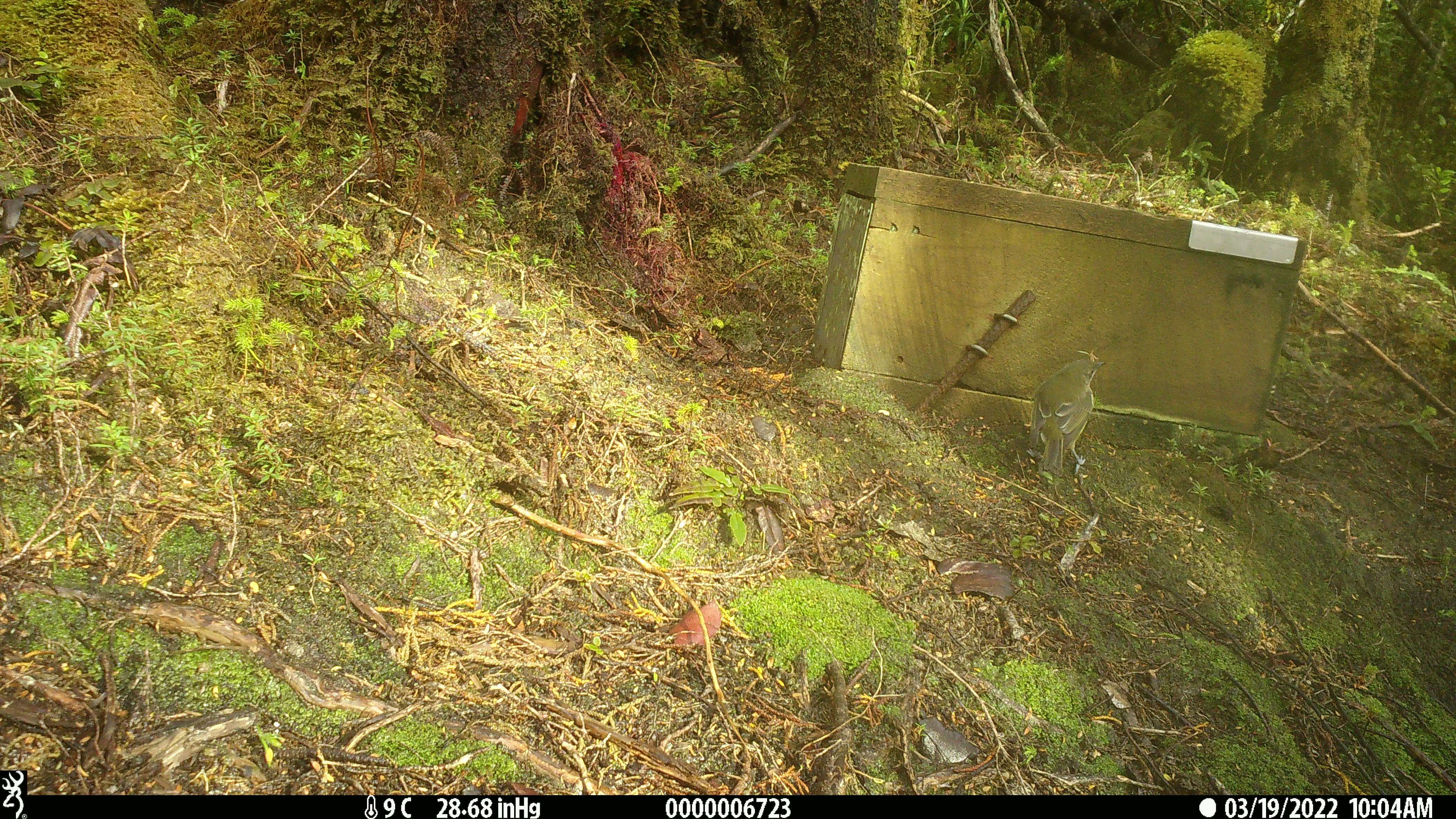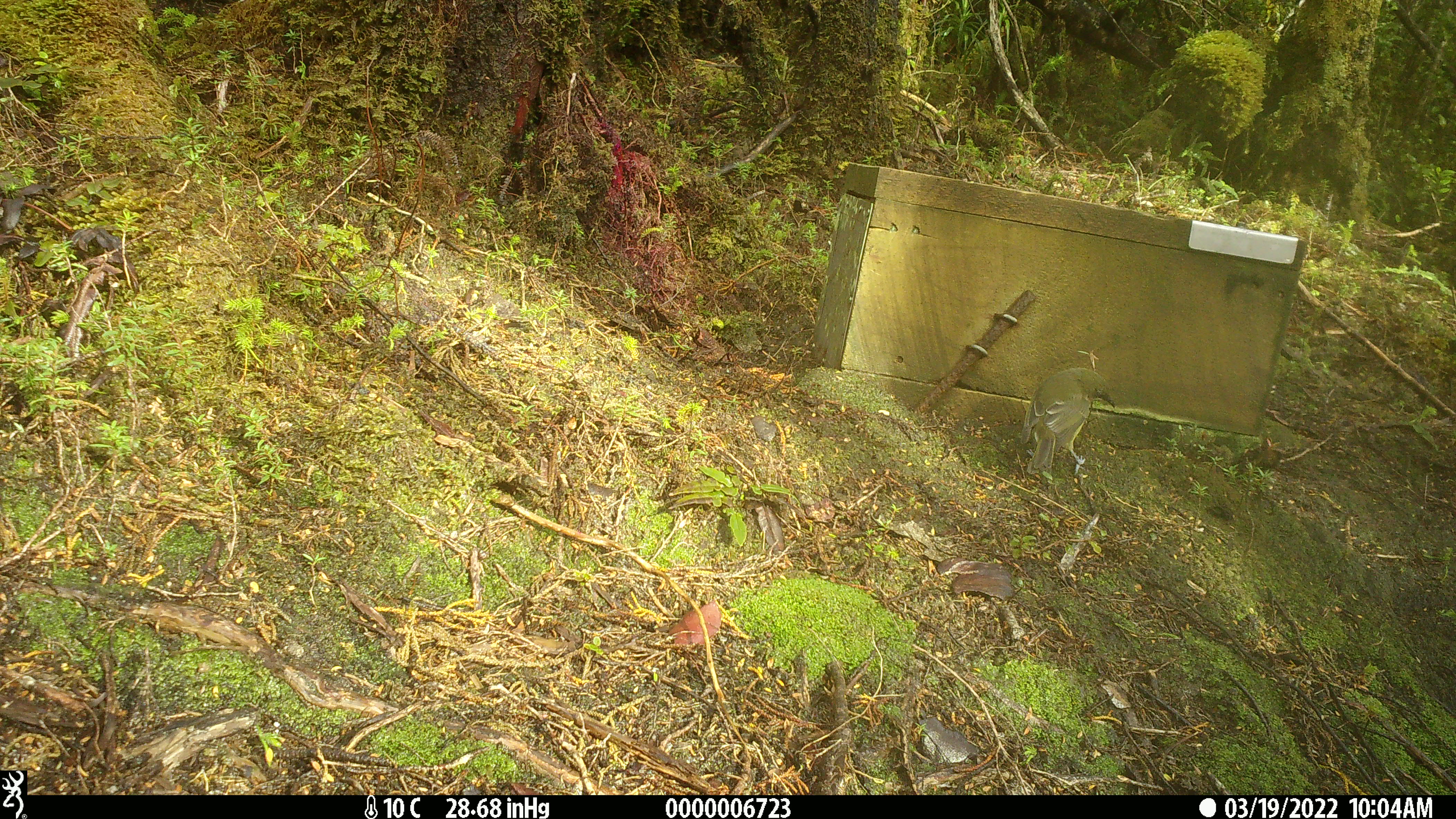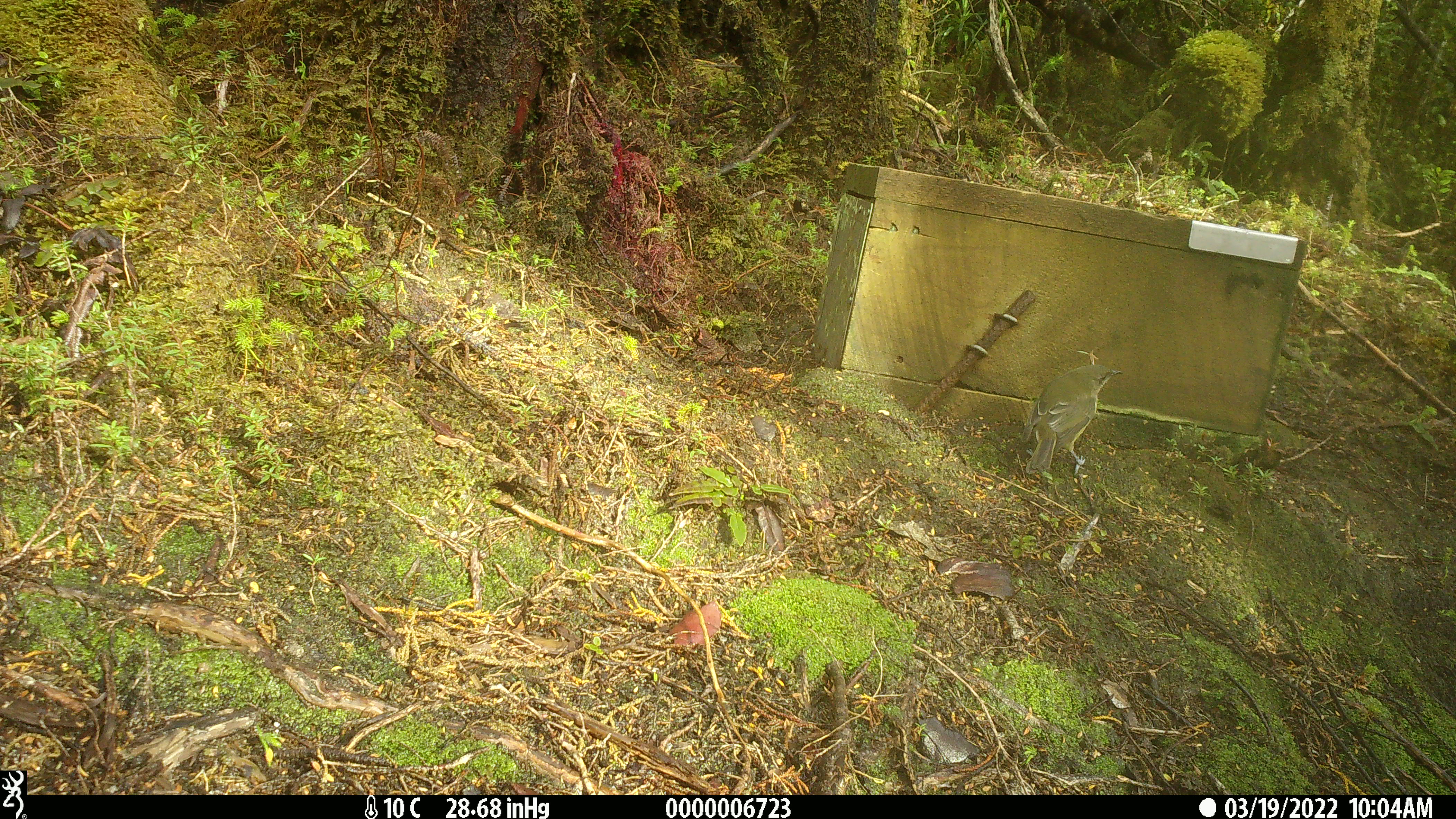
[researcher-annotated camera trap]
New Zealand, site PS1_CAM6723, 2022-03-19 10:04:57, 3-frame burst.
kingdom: Animalia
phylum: Chordata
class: Aves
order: Passeriformes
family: Meliphagidae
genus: Anthornis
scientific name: Anthornis melanura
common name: new zealand bellbird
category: bellbird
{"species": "bellbird (new zealand bellbird) (Anthornis melanura)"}